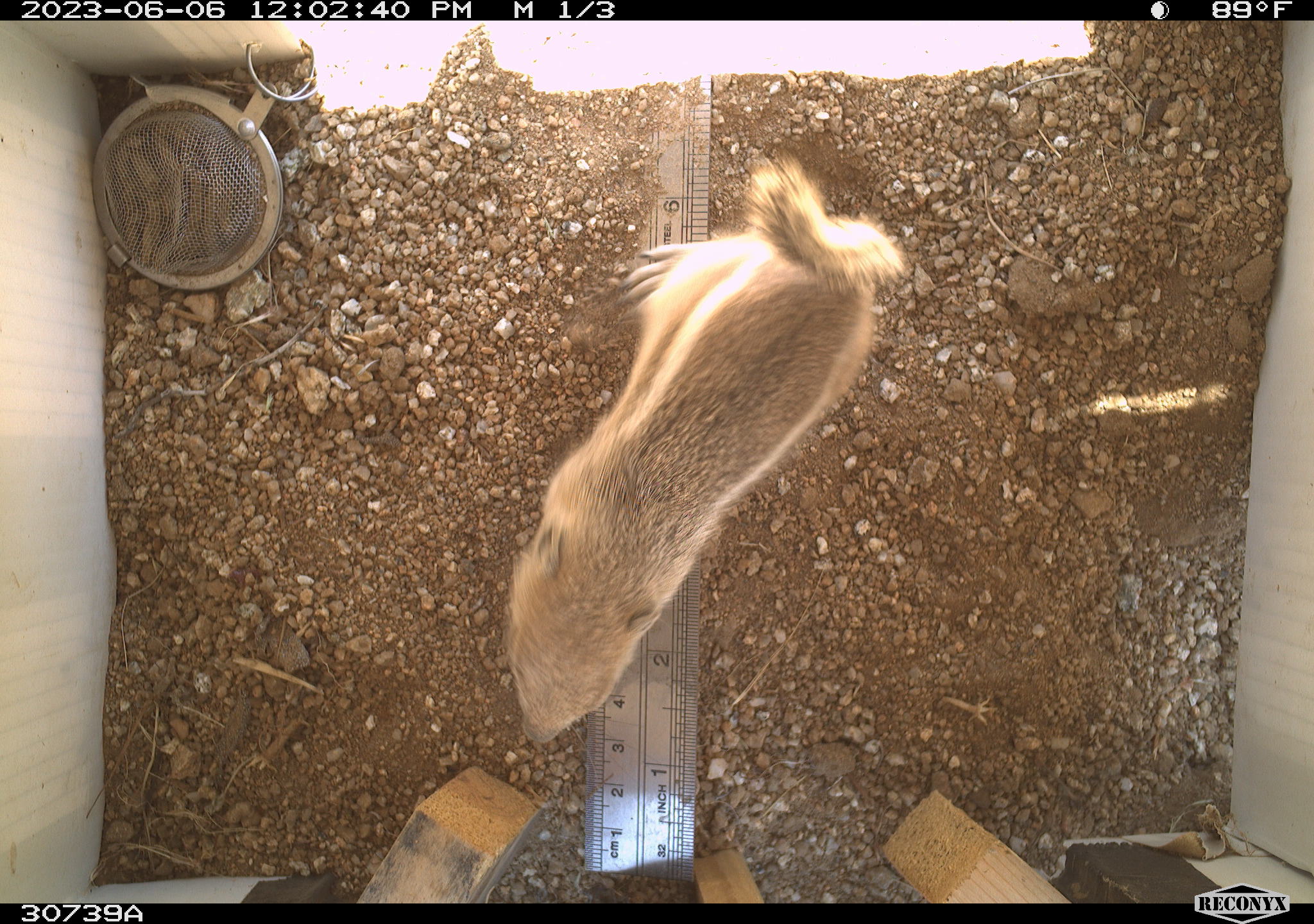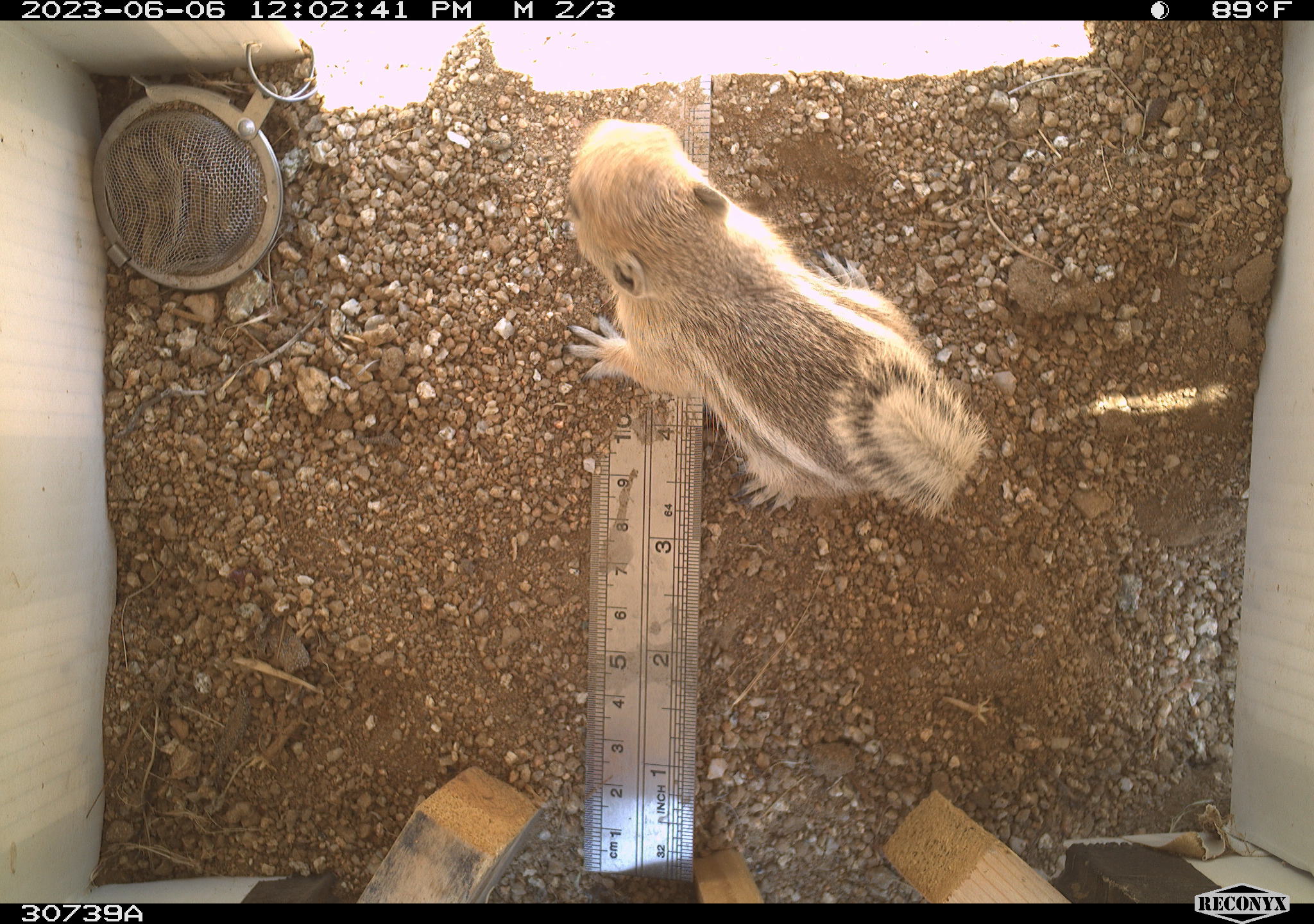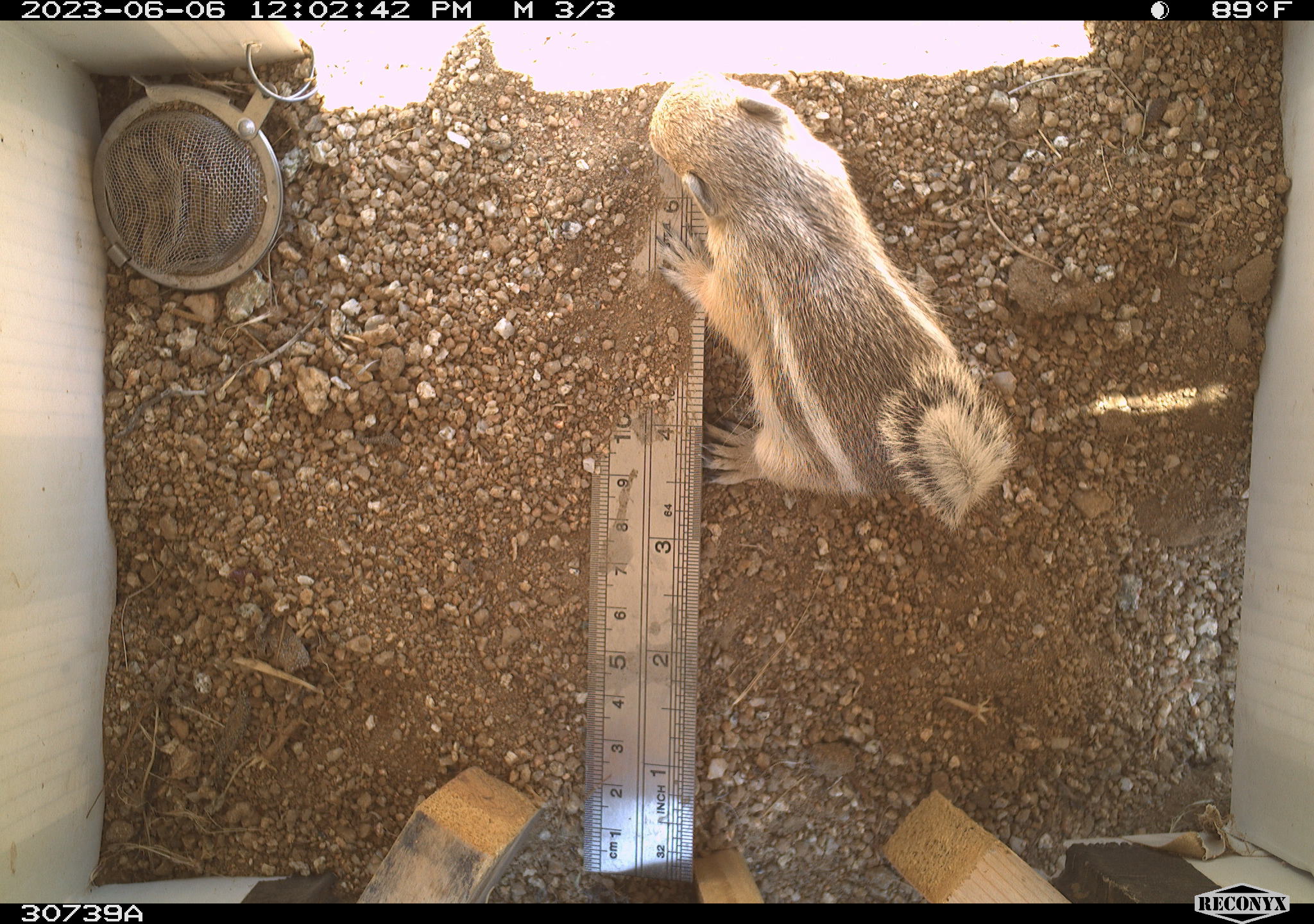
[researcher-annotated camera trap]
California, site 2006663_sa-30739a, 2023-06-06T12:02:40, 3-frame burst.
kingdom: Animalia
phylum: Chordata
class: Mammalia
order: Rodentia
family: Sciuridae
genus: Ammospermophilus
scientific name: Ammospermophilus leucurus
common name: white-tailed antelope squirrel